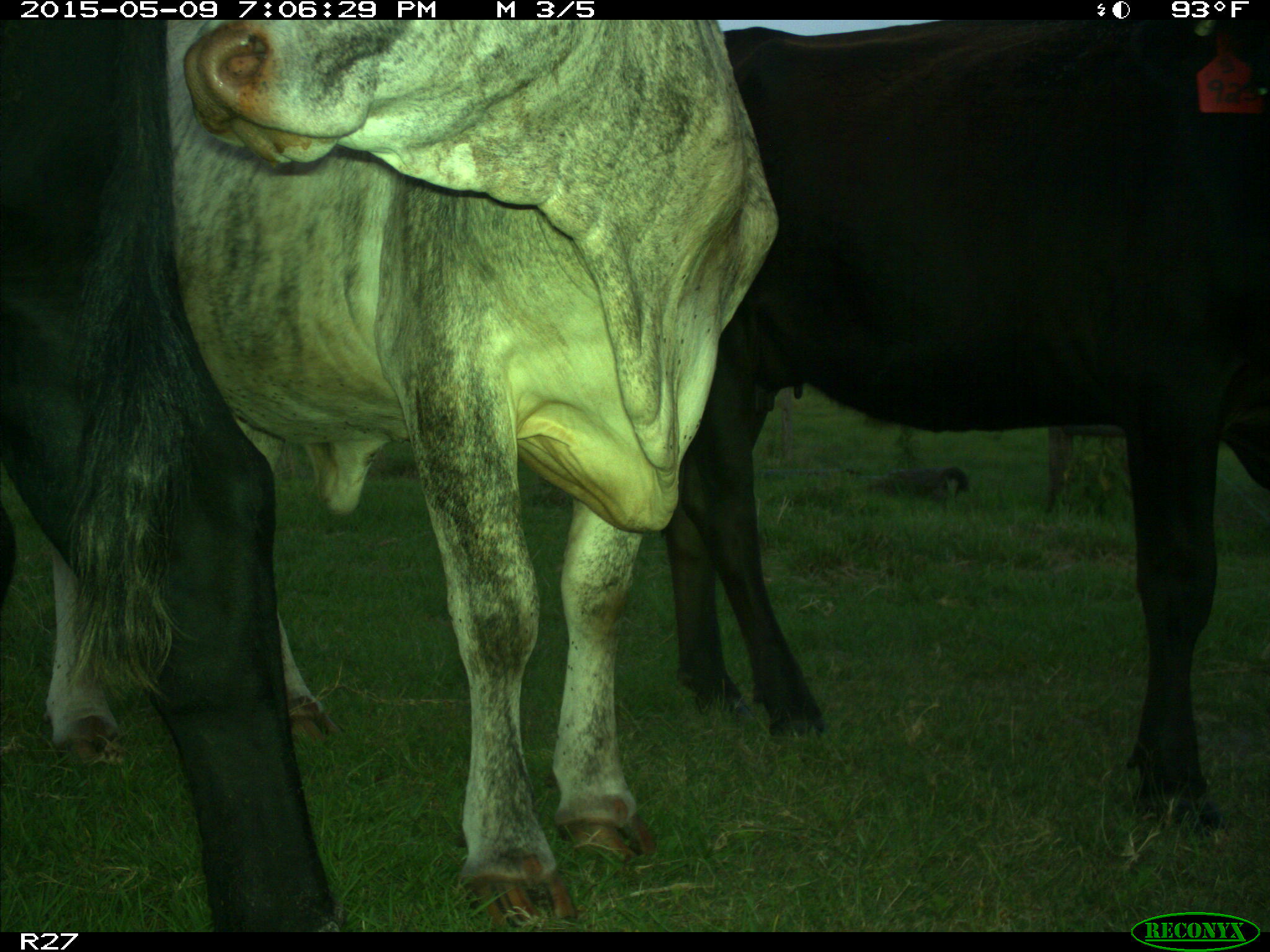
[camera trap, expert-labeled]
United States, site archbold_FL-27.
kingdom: Animalia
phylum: Chordata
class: Mammalia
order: Artiodactyla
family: Bovidae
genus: Bos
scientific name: Bos taurus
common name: domestic cow